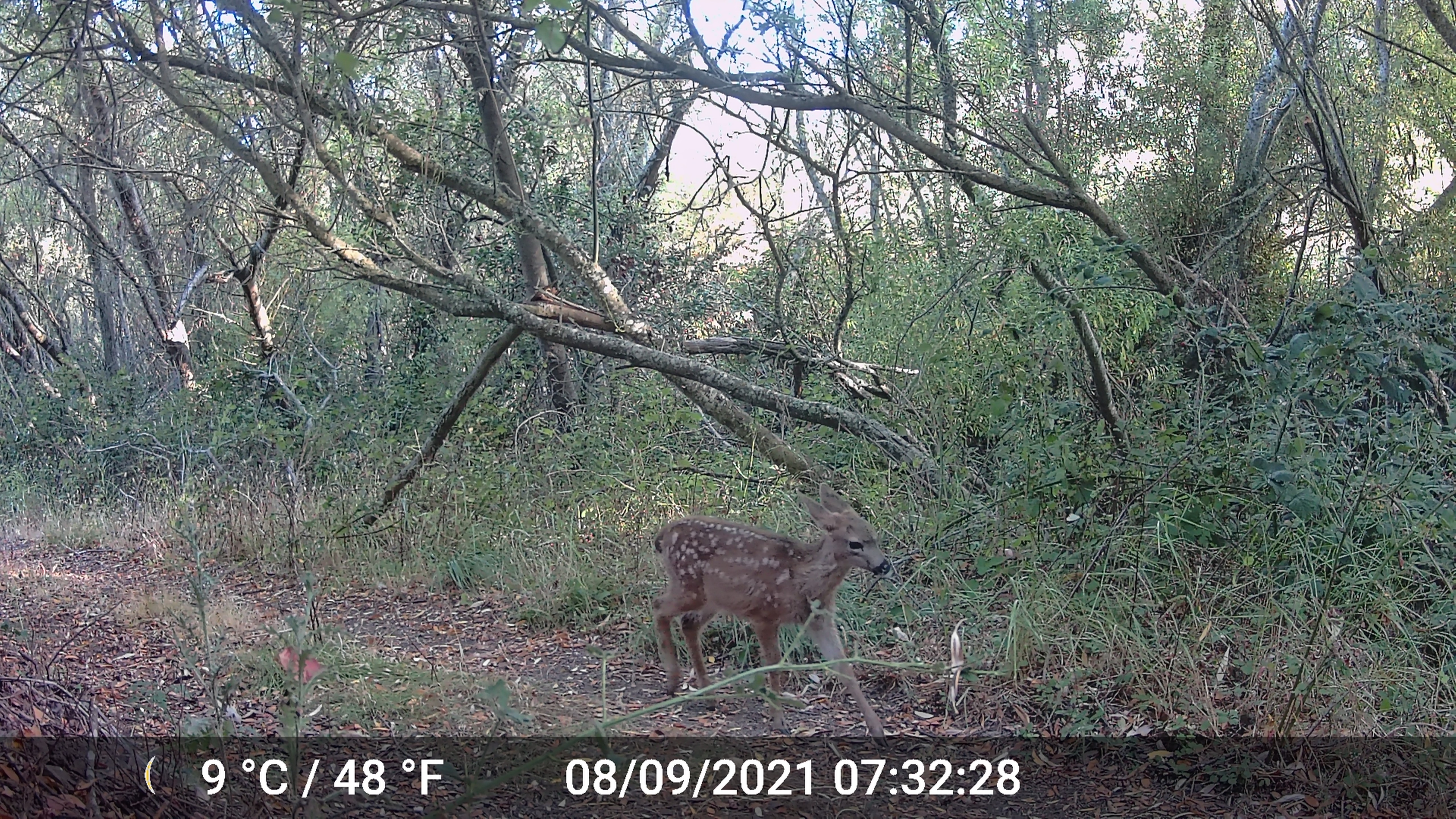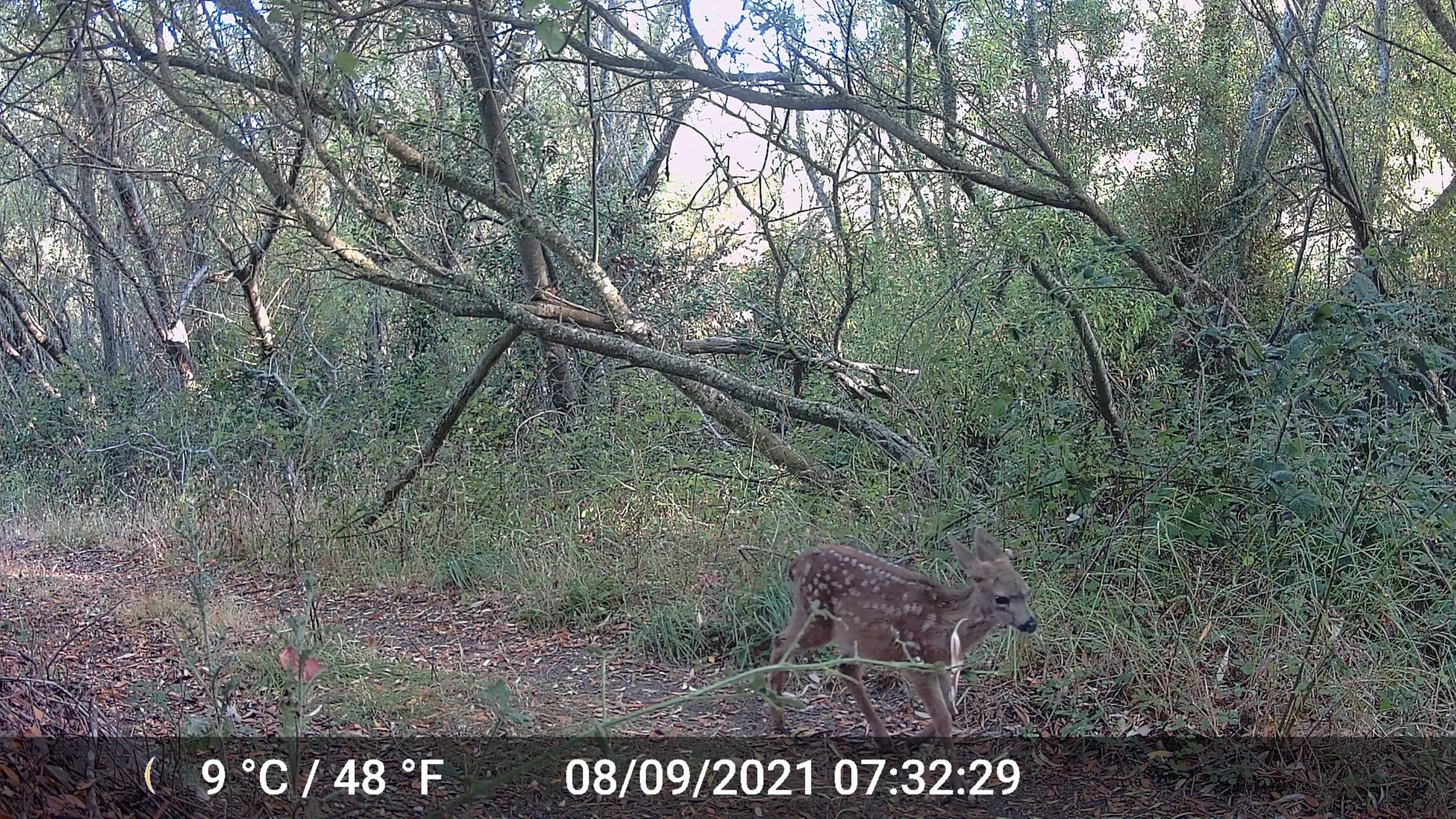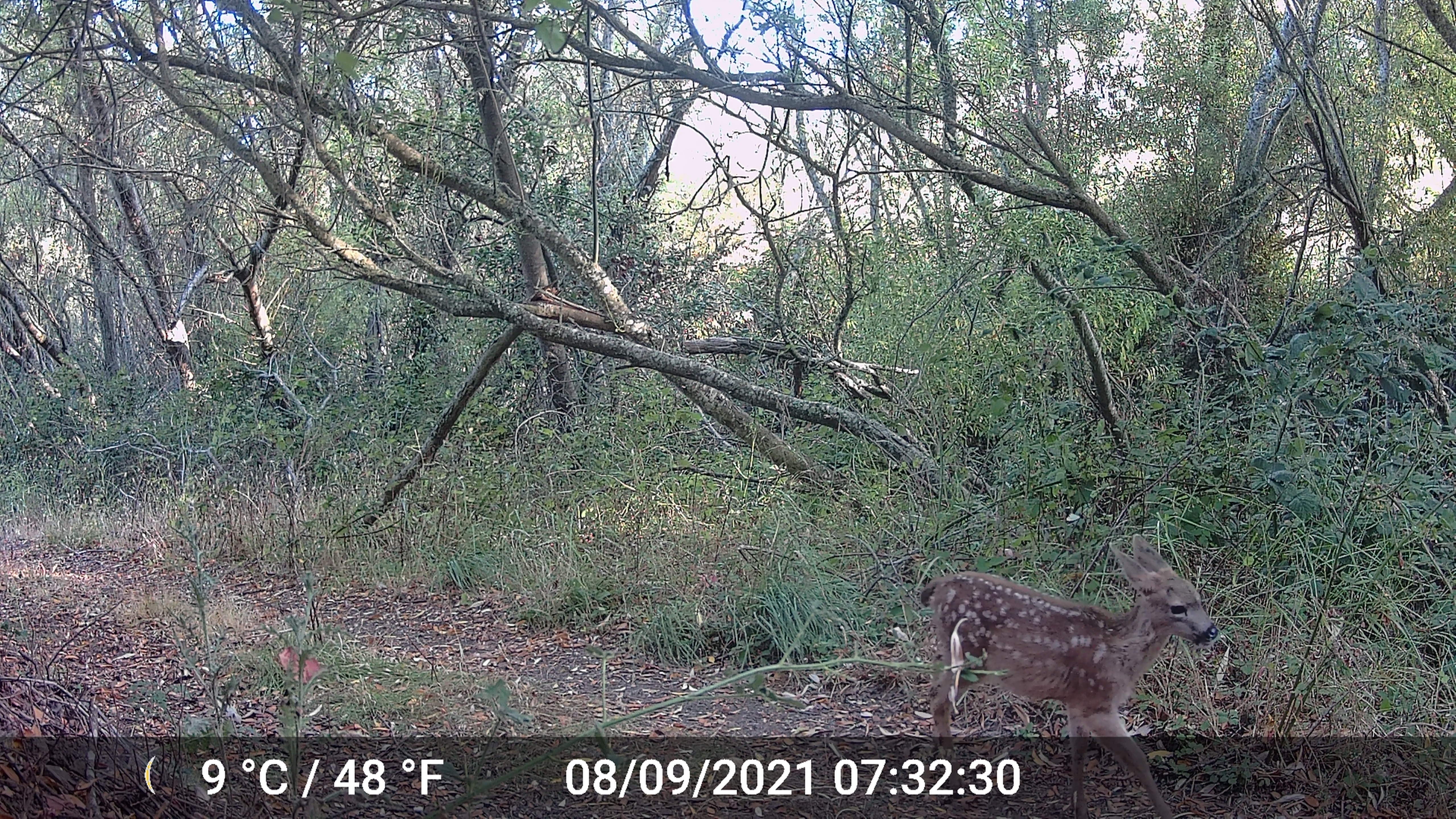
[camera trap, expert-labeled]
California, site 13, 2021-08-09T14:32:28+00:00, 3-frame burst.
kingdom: Animalia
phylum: Chordata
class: Mammalia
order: Artiodactyla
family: Cervidae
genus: Odocoileus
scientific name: Odocoileus hemionus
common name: mule deer